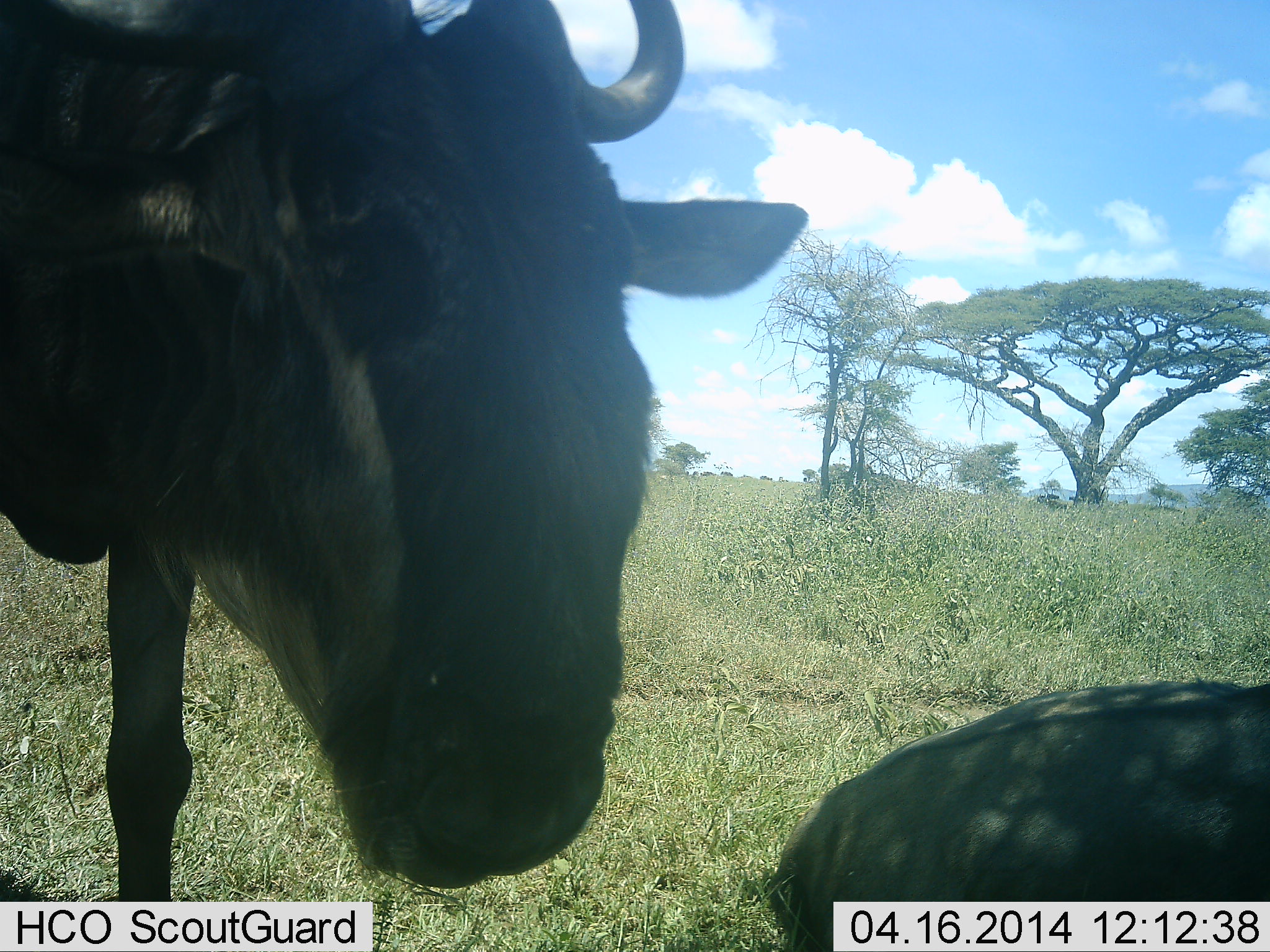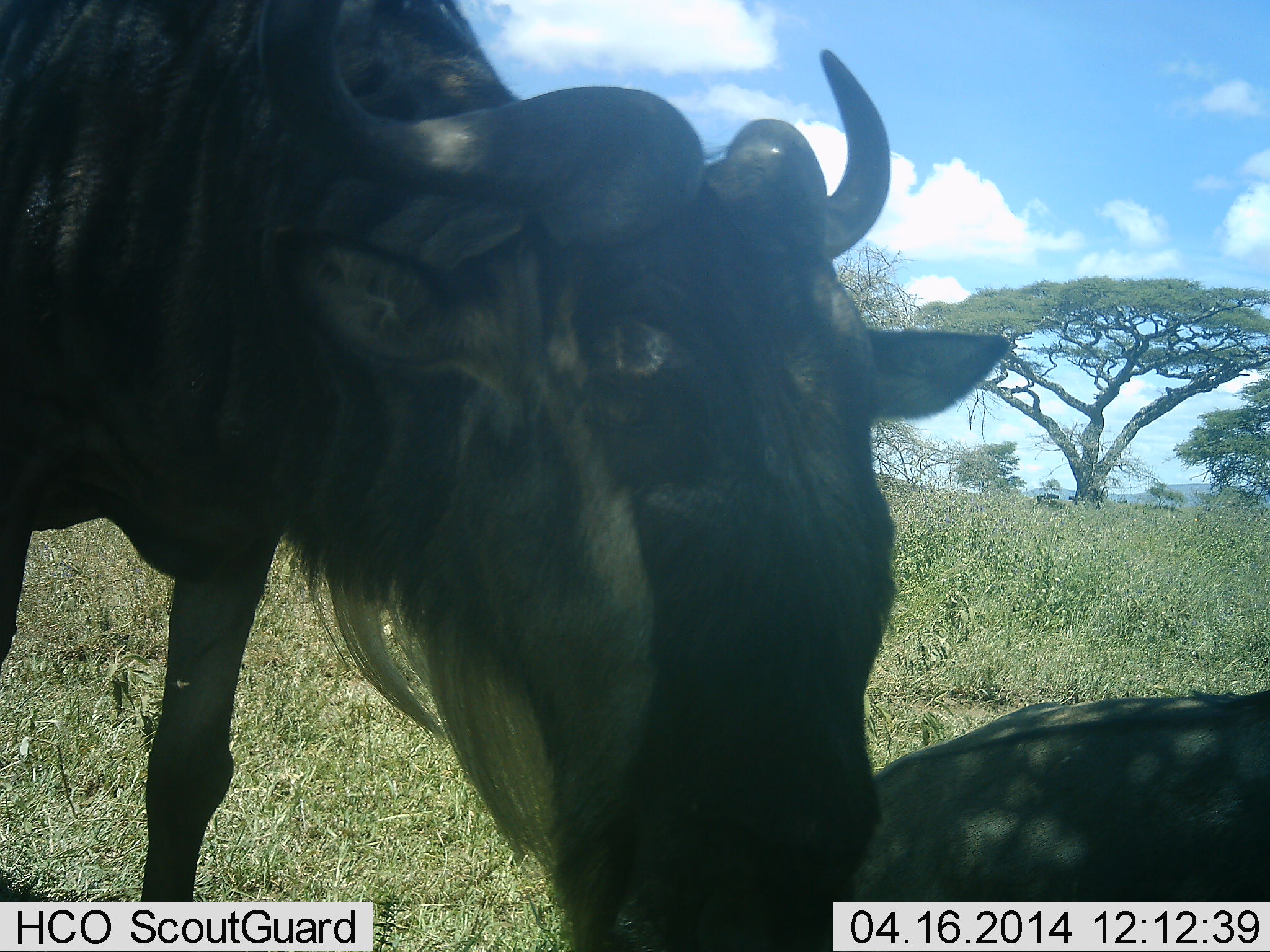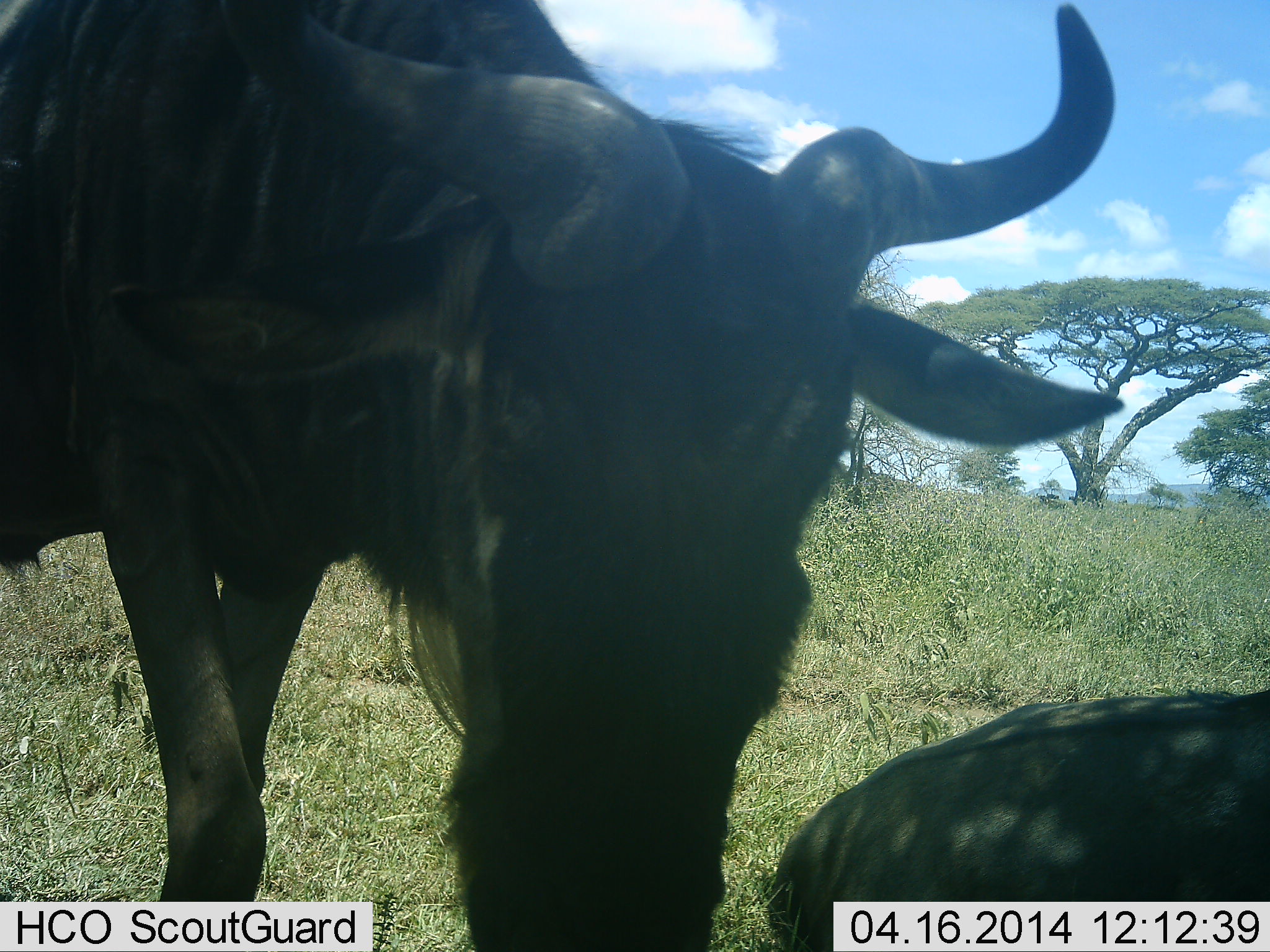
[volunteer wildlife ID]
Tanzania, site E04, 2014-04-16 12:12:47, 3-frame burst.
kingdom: Animalia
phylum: Chordata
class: Mammalia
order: Artiodactyla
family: Bovidae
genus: Connochaetes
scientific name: Connochaetes taurinus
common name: blue wildebeest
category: wildebeest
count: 2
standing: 27%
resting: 73%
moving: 27%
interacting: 18%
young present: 0%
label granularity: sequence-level